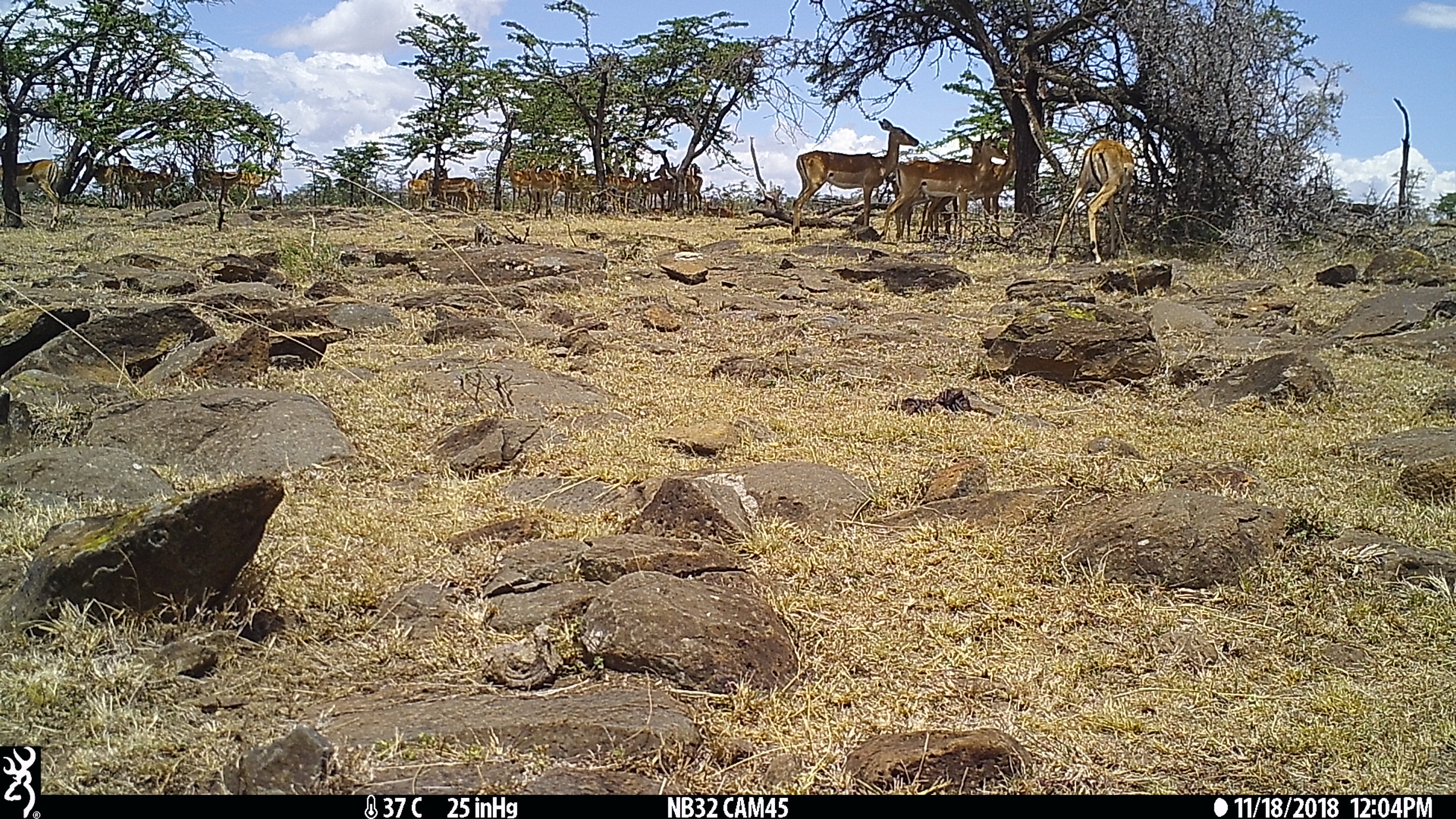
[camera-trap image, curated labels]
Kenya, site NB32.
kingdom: Animalia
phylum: Chordata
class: Mammalia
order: Artiodactyla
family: Bovidae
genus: Aepyceros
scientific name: Aepyceros melampus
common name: impala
Impala (Aepyceros melampus).